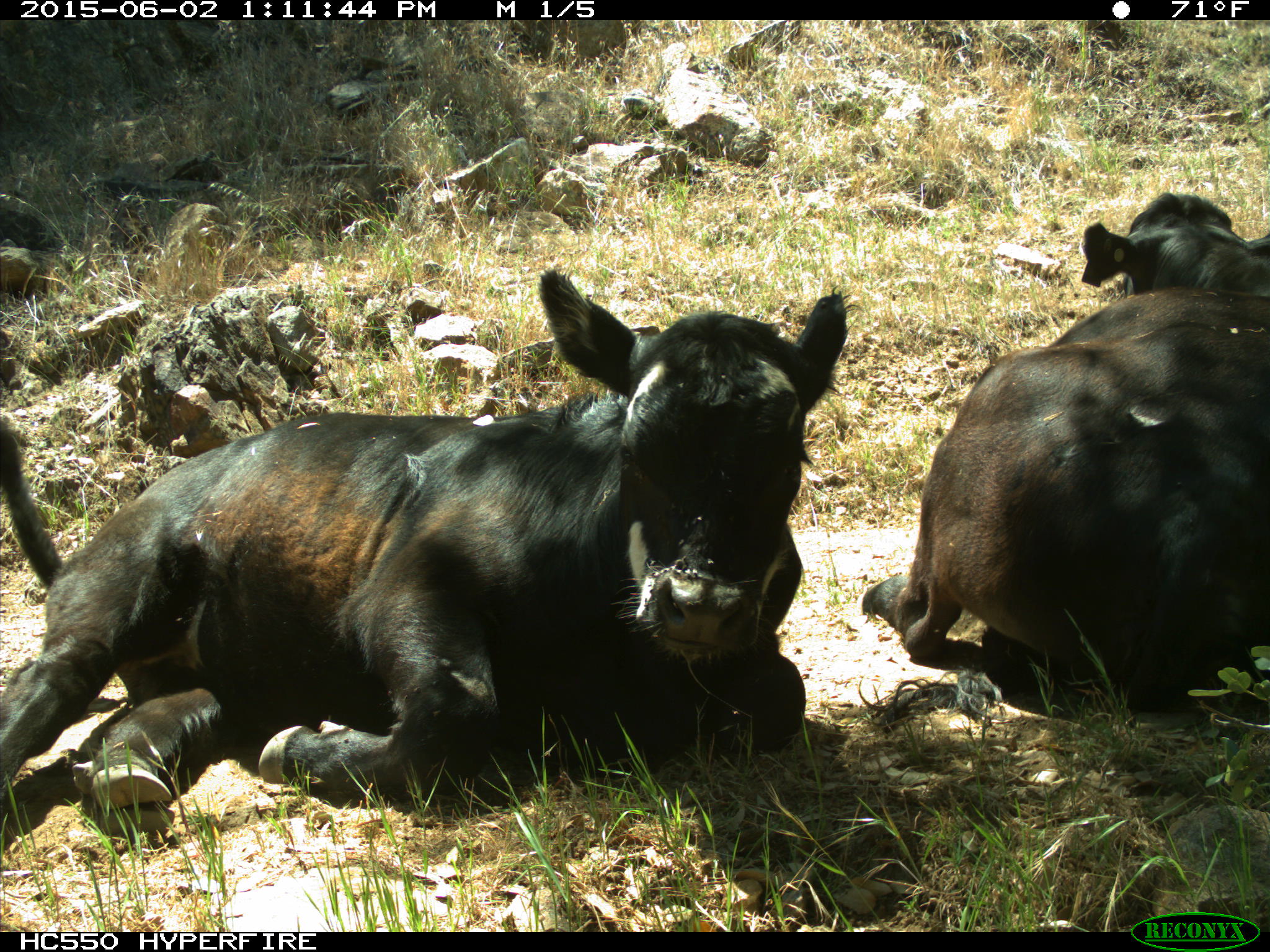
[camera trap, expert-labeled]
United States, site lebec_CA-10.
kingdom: Animalia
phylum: Chordata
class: Mammalia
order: Artiodactyla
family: Bovidae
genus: Bos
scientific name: Bos taurus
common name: domestic cow